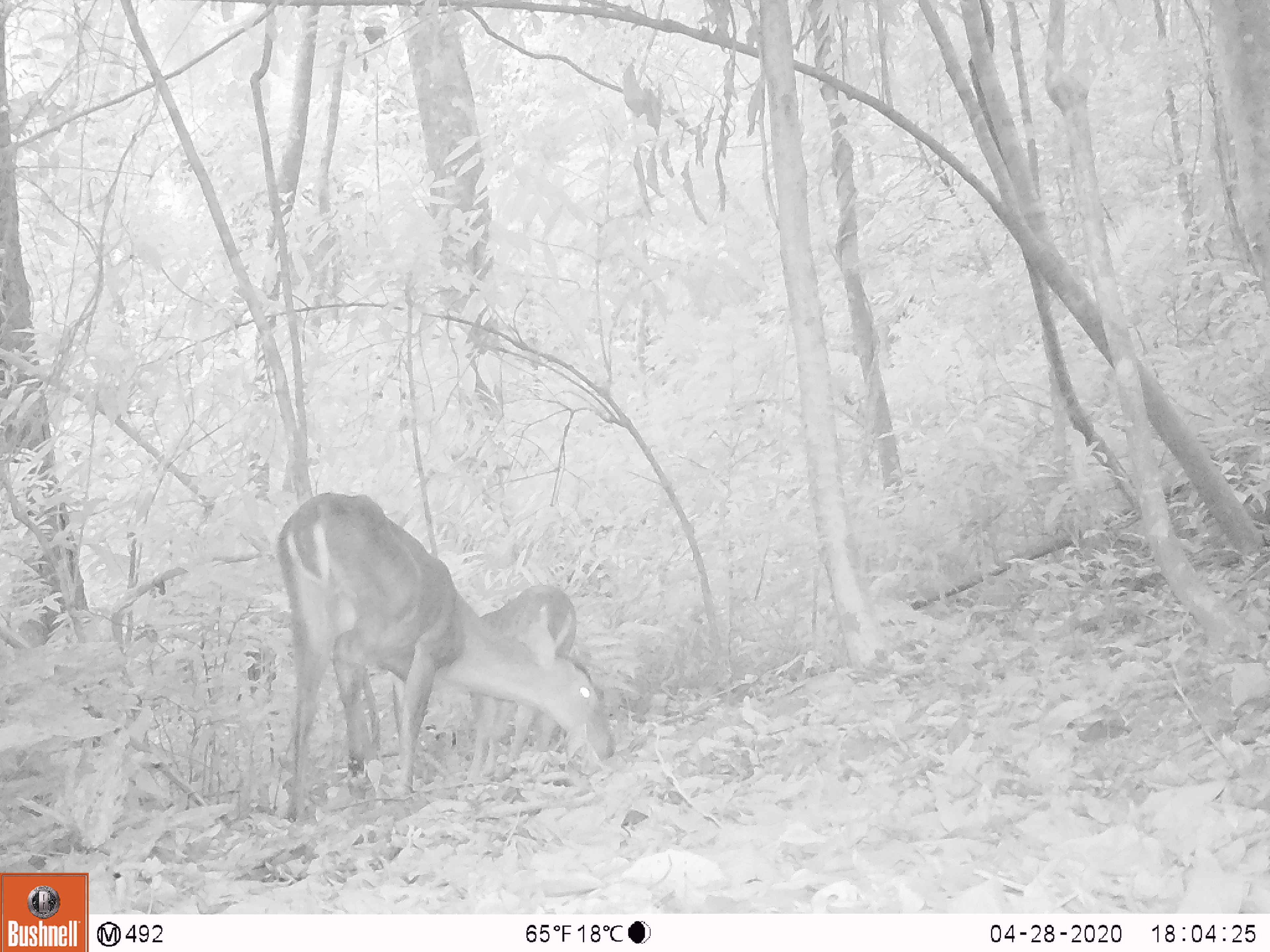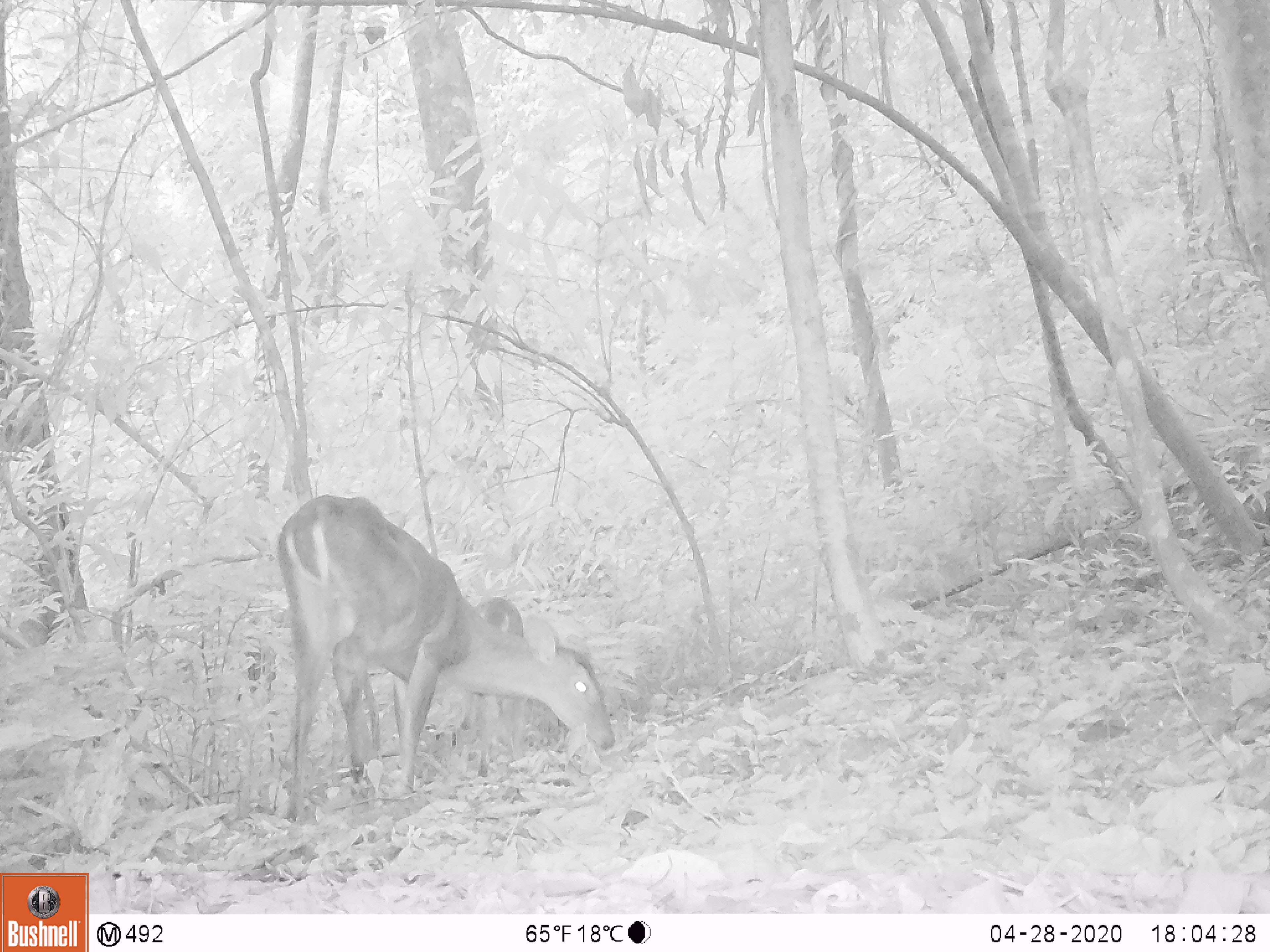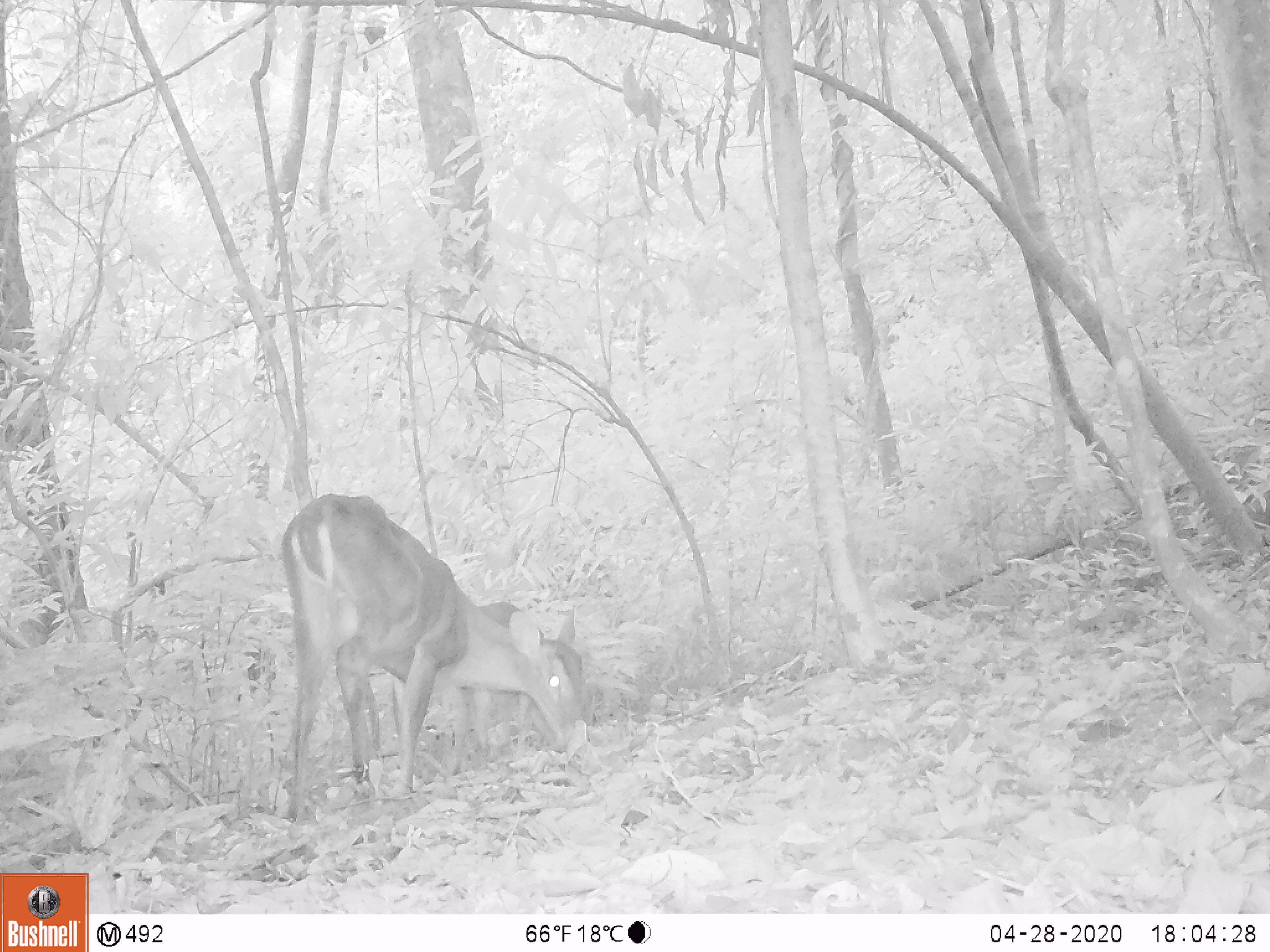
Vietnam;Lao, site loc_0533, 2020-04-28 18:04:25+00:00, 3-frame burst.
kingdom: Animalia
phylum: Chordata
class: Mammalia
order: Artiodactyla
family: Cervidae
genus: Muntiacus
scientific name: Muntiacus vuquangensis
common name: large-antlered muntjac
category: large antlered muntjac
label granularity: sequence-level